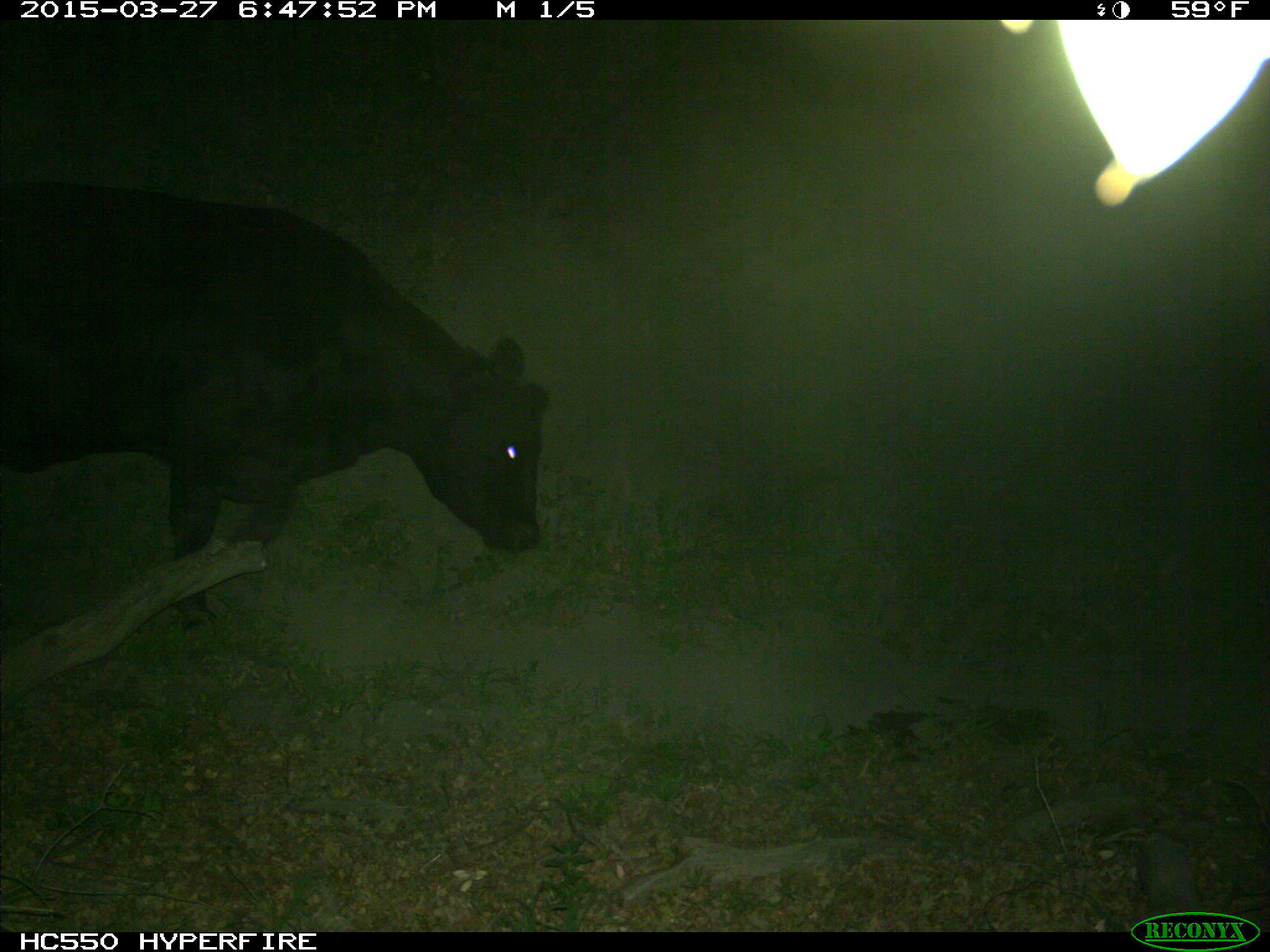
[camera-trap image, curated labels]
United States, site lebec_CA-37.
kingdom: Animalia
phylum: Chordata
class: Mammalia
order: Artiodactyla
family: Bovidae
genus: Bos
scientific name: Bos taurus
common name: domestic cow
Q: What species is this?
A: Bos taurus (domestic cow).